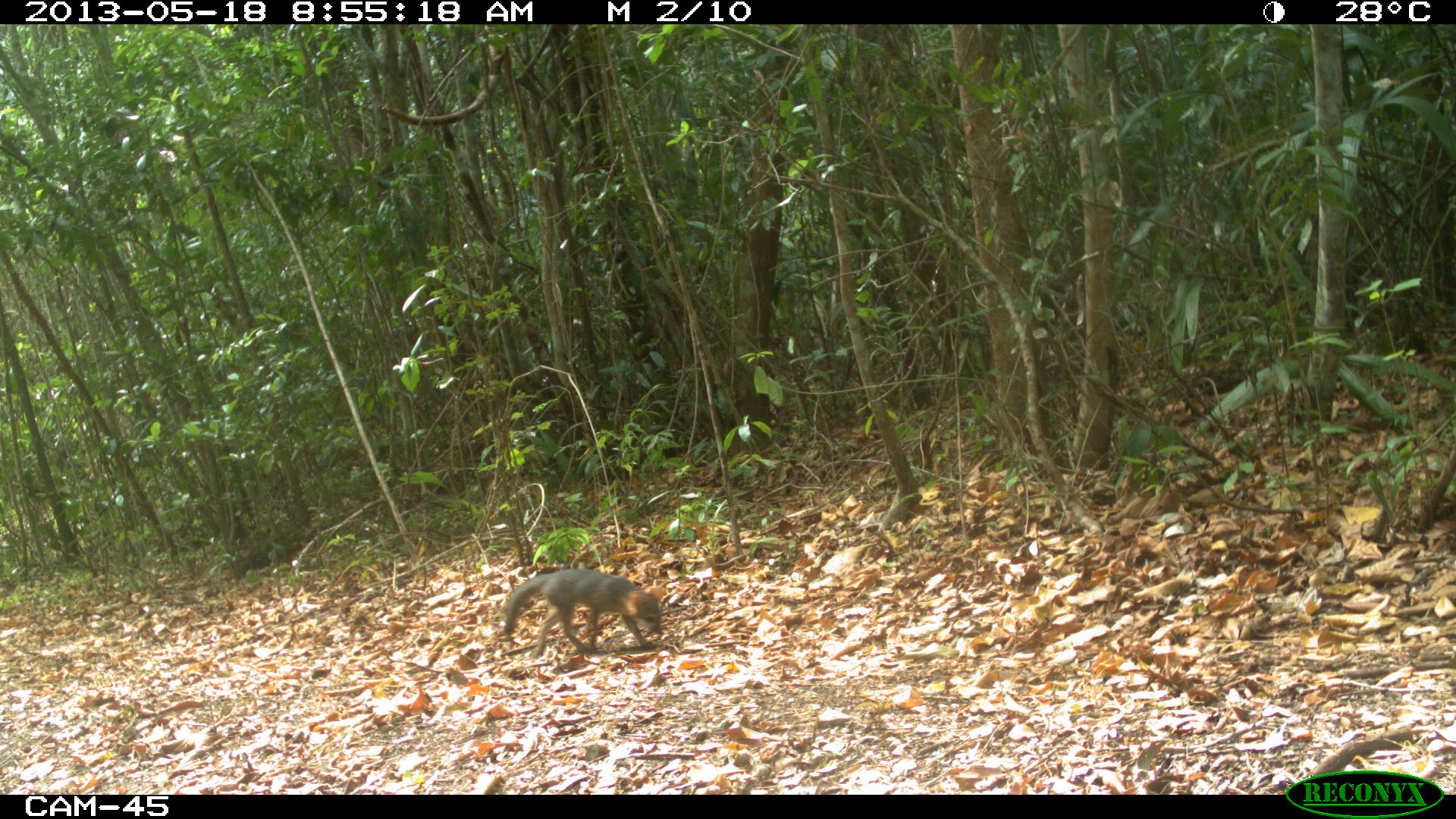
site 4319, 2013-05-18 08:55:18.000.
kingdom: Animalia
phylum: Chordata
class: Mammalia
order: Carnivora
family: Canidae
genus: Urocyon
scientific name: Urocyon cinereoargenteus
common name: gray fox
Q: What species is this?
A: Urocyon cinereoargenteus (gray fox).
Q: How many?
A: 1.